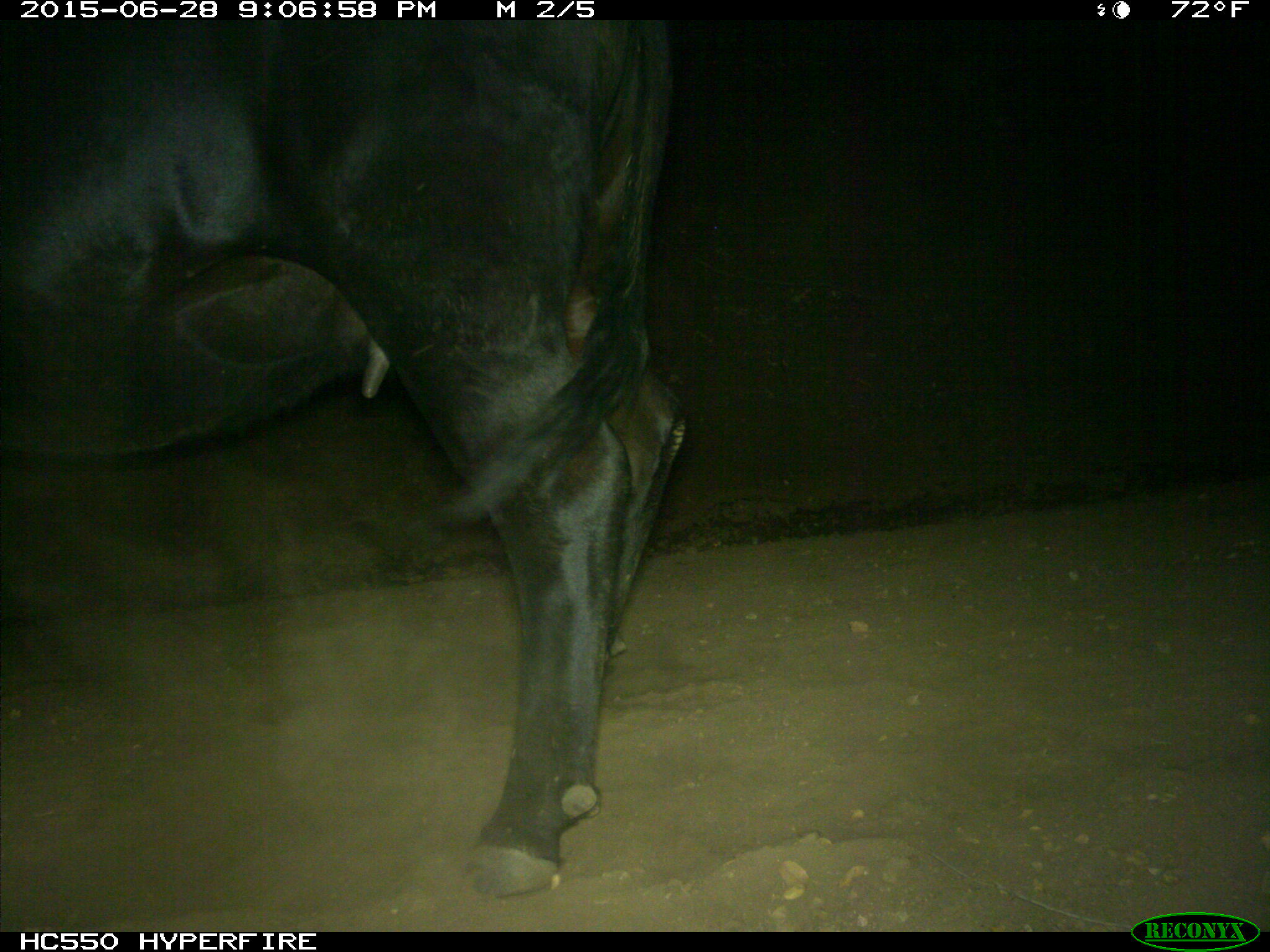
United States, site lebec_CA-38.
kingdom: Animalia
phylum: Chordata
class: Mammalia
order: Artiodactyla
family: Bovidae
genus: Bos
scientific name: Bos taurus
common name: domestic cow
Bos taurus (domestic cow).